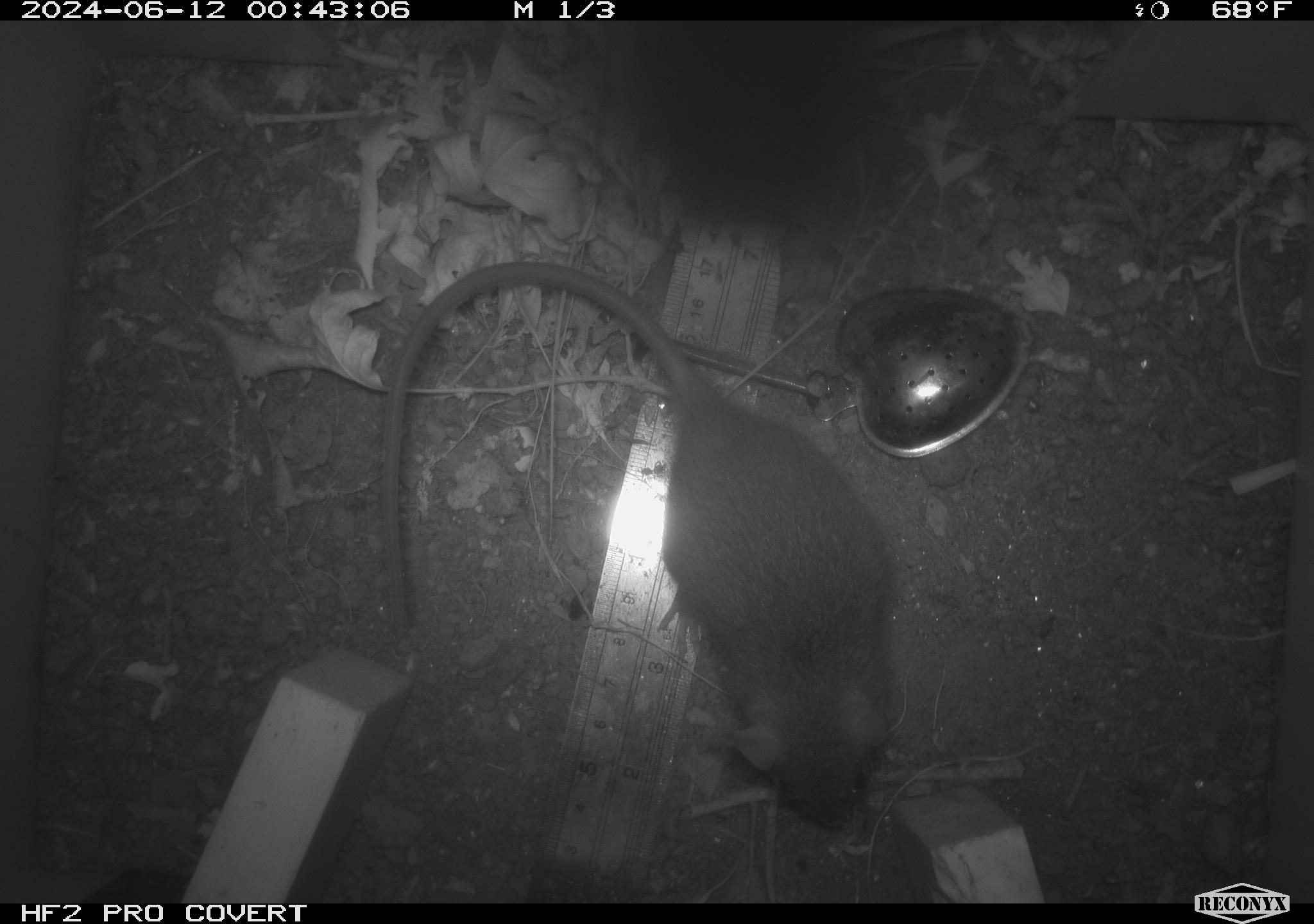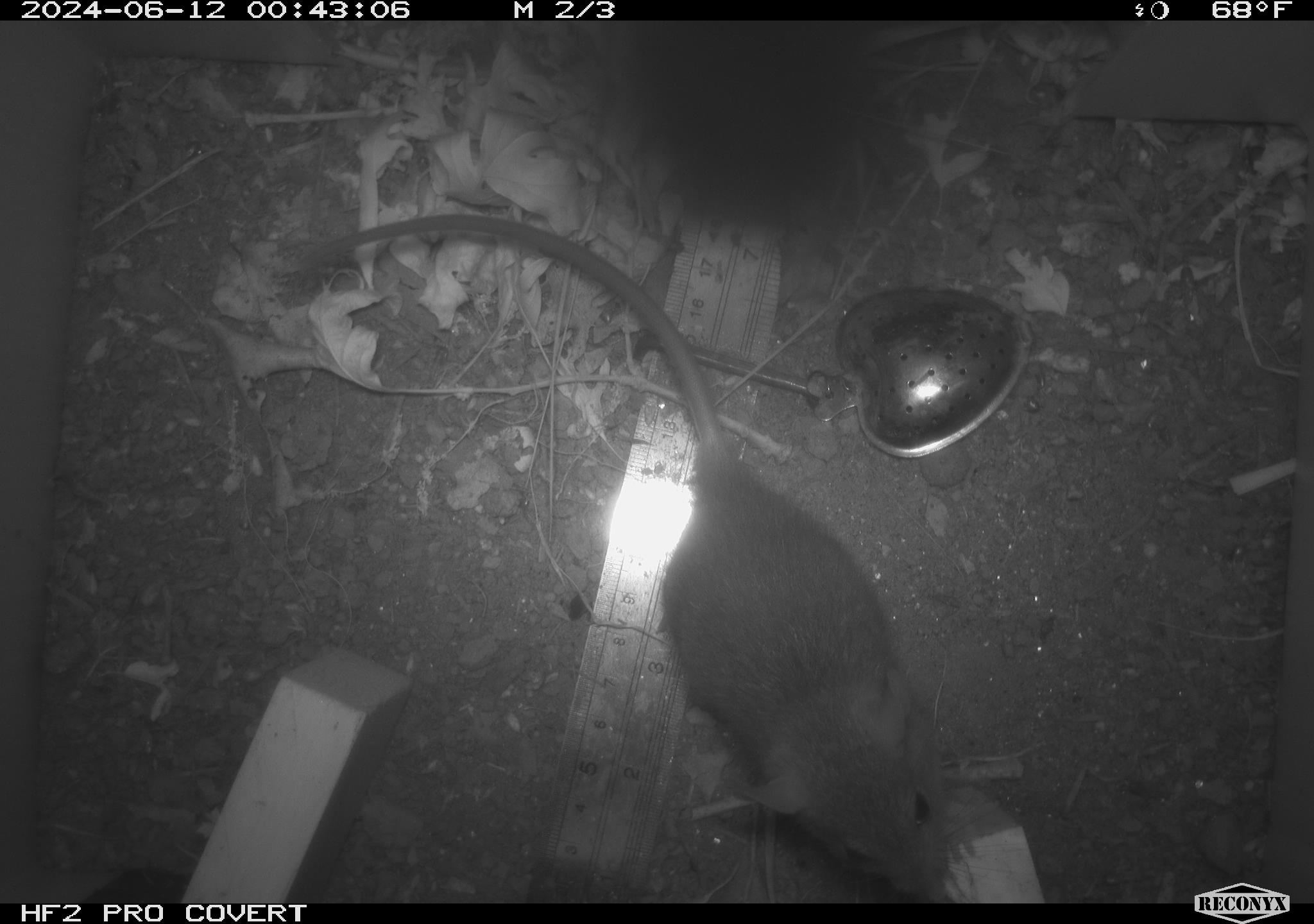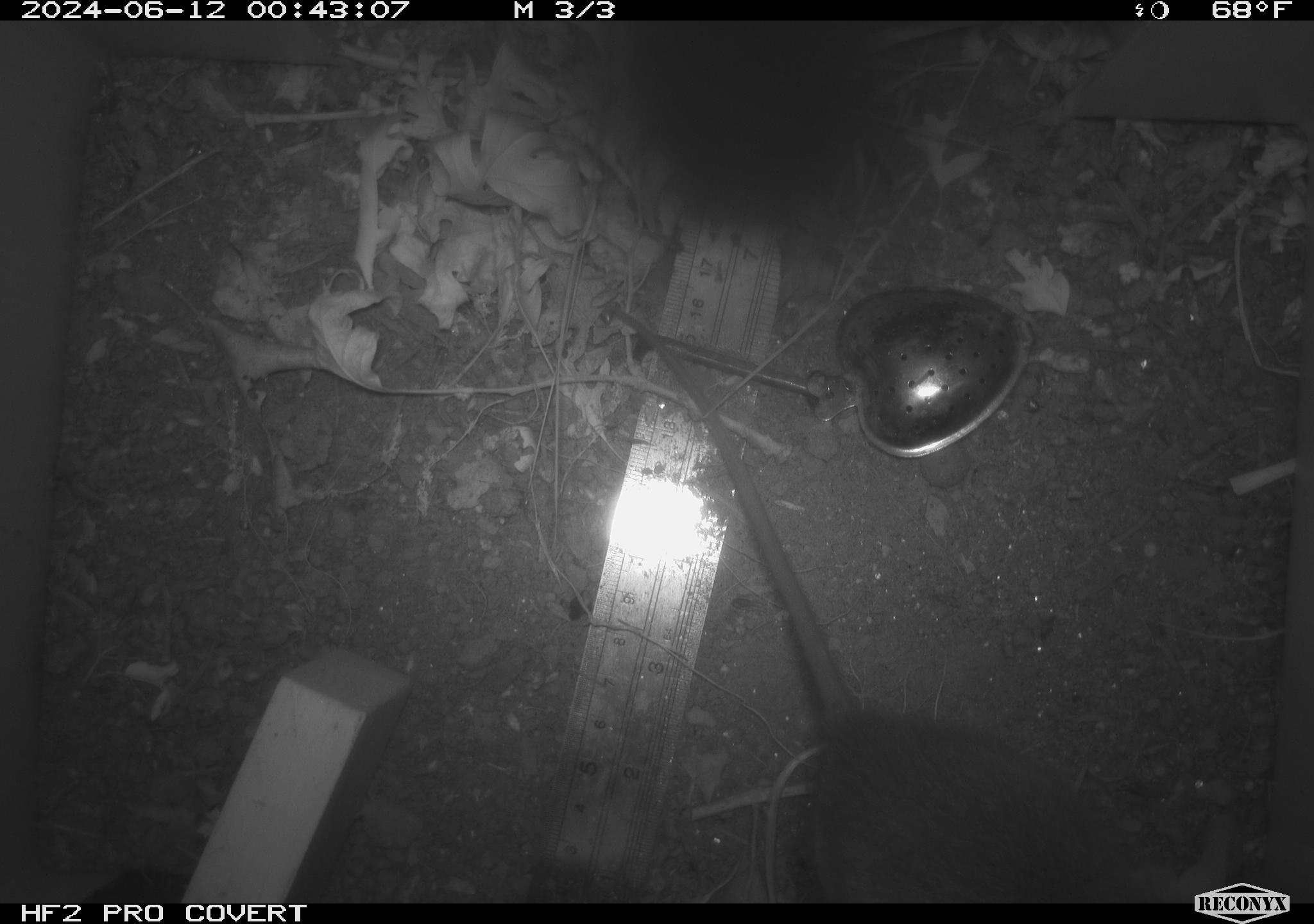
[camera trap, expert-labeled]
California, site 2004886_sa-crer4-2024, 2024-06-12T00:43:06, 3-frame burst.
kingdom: Animalia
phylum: Chordata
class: Mammalia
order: Rodentia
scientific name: Rodentia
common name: mouse species